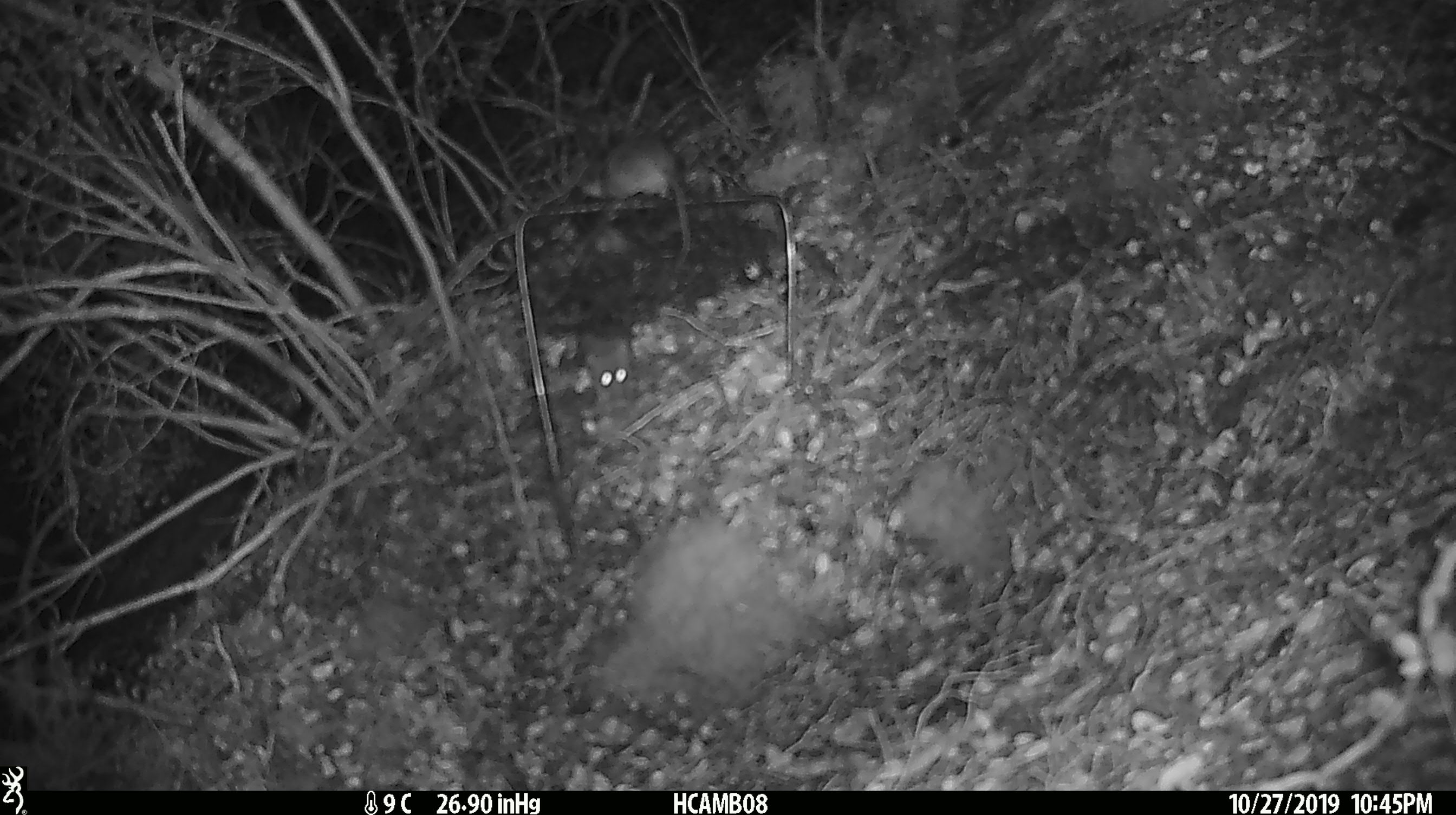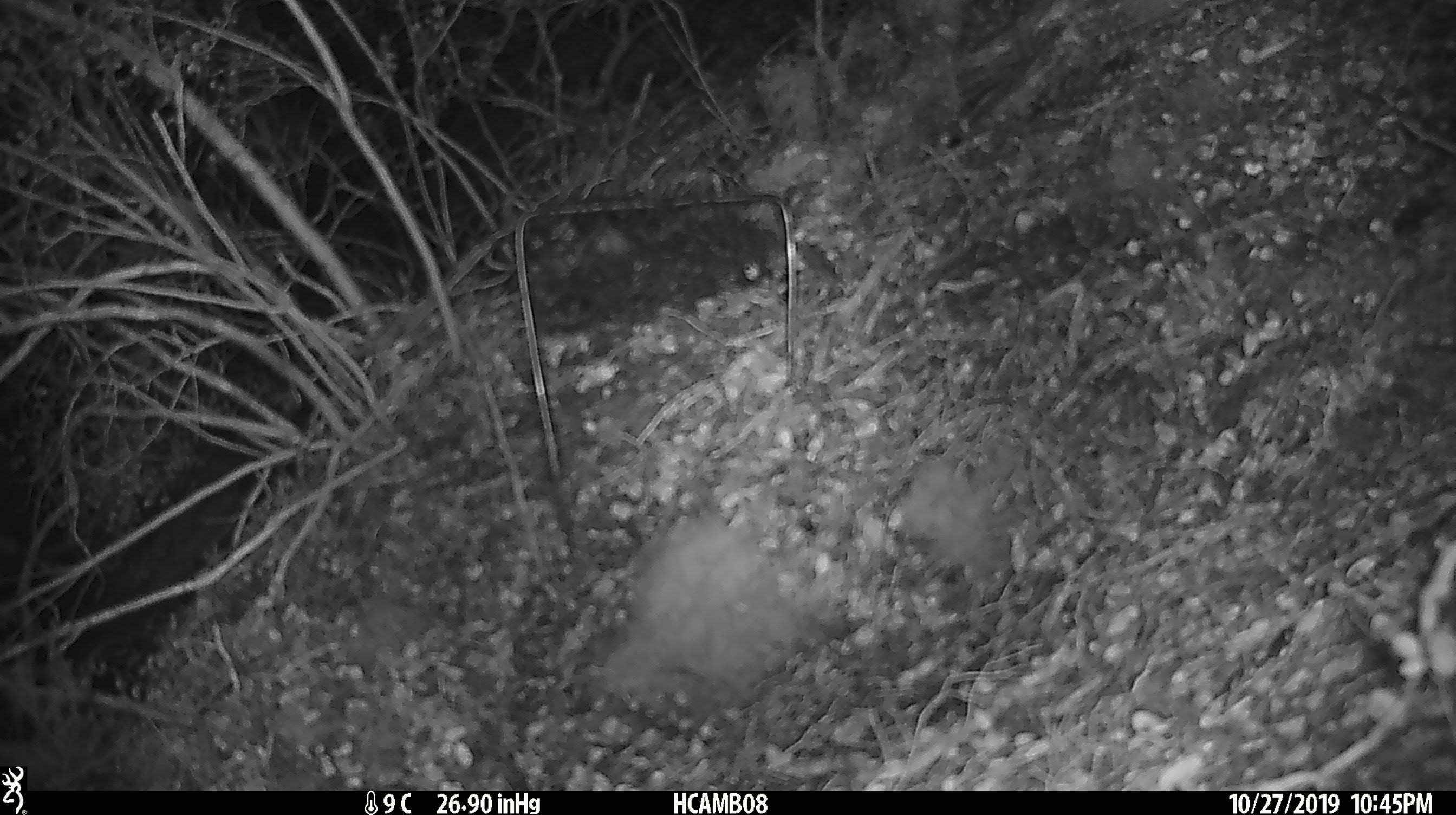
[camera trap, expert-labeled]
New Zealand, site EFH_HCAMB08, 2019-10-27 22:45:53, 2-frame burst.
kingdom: Animalia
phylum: Chordata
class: Mammalia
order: Rodentia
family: Muridae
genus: Mus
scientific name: Mus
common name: mouse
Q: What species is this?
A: Mouse (Mus).